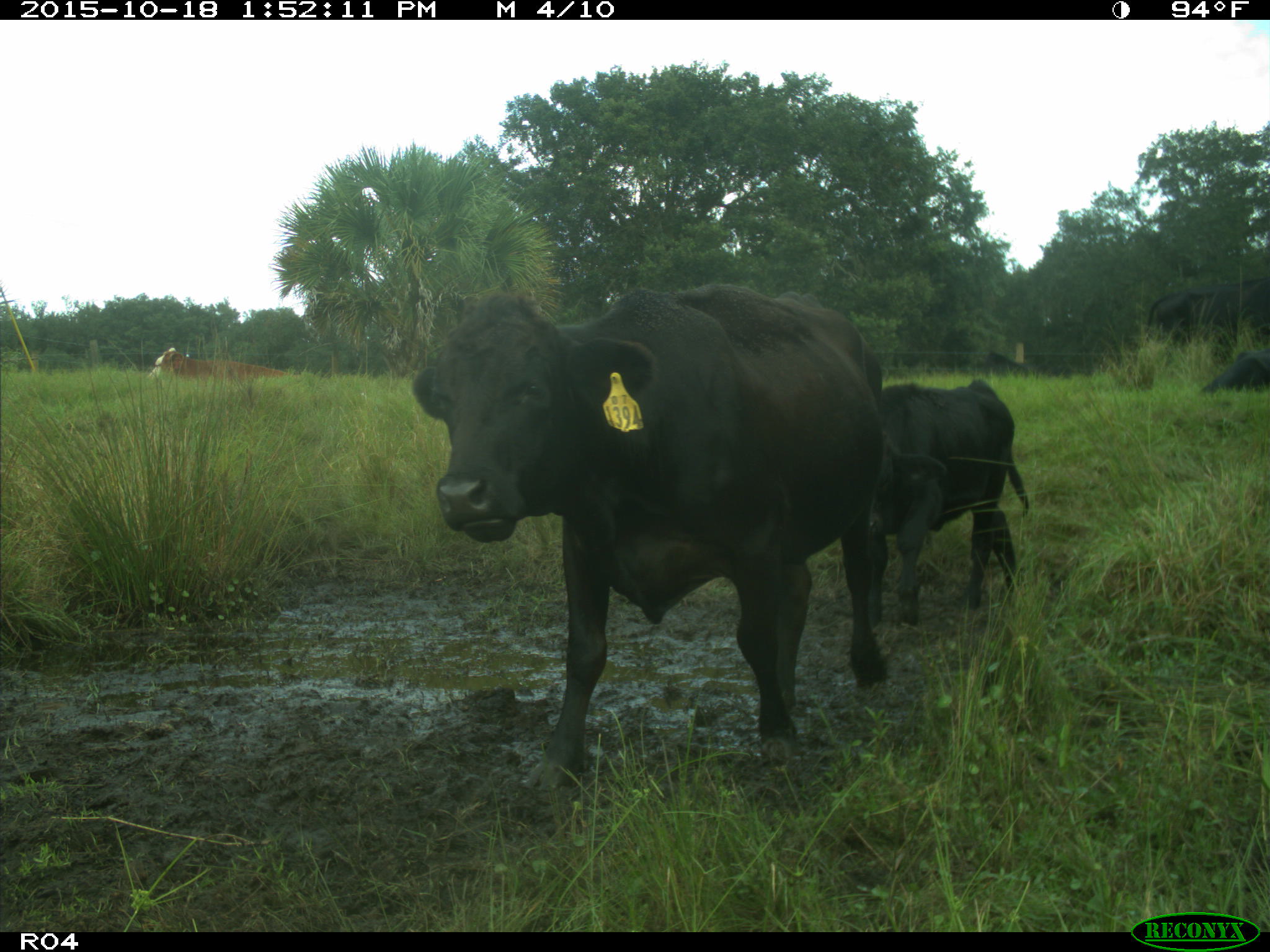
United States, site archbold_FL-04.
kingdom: Animalia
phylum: Chordata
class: Mammalia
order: Artiodactyla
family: Bovidae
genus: Bos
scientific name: Bos taurus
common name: domestic cow